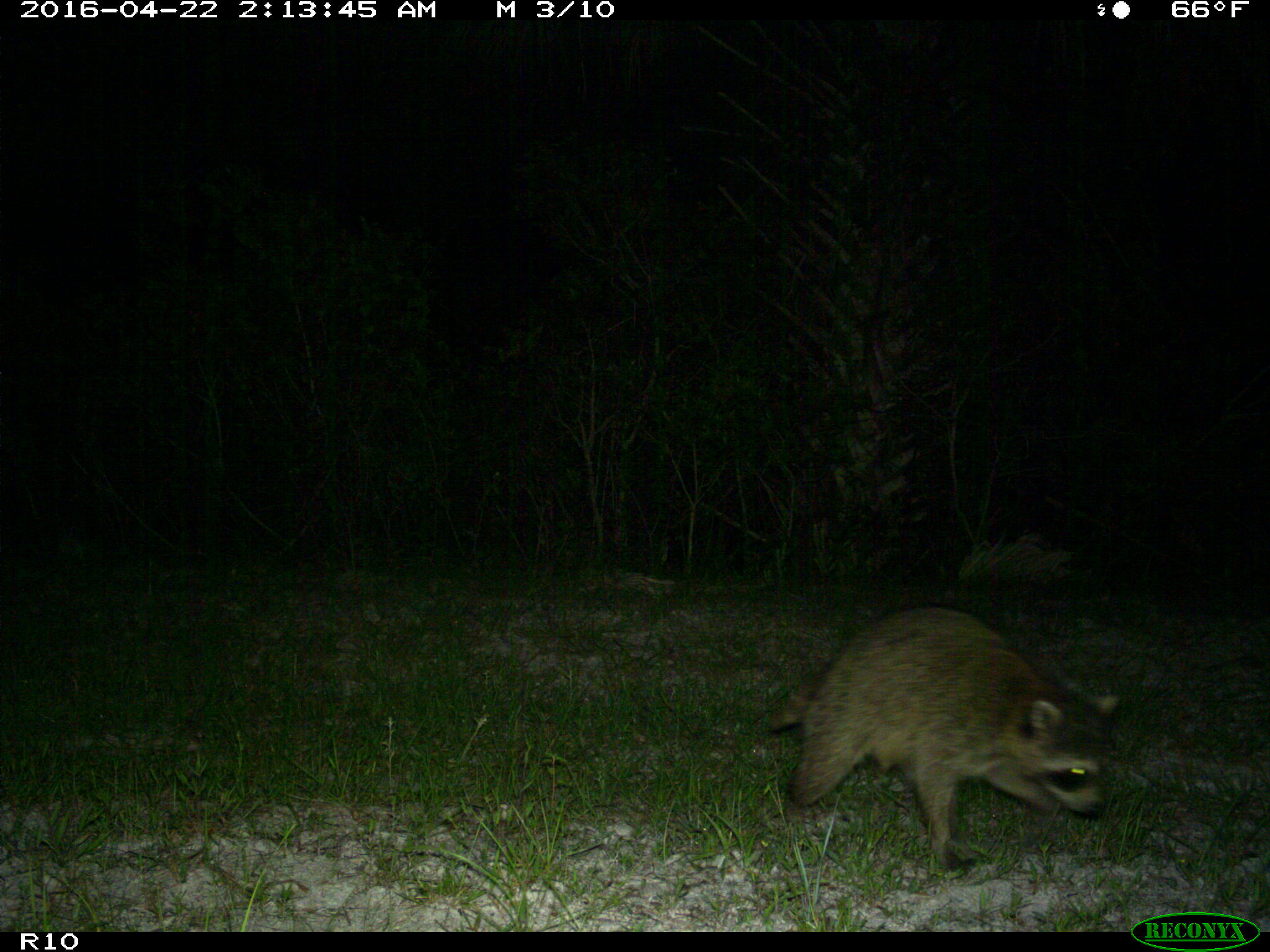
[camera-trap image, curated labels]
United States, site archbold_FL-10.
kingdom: Animalia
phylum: Chordata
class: Mammalia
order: Carnivora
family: Procyonidae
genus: Procyon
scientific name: Procyon lotor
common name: common raccoon